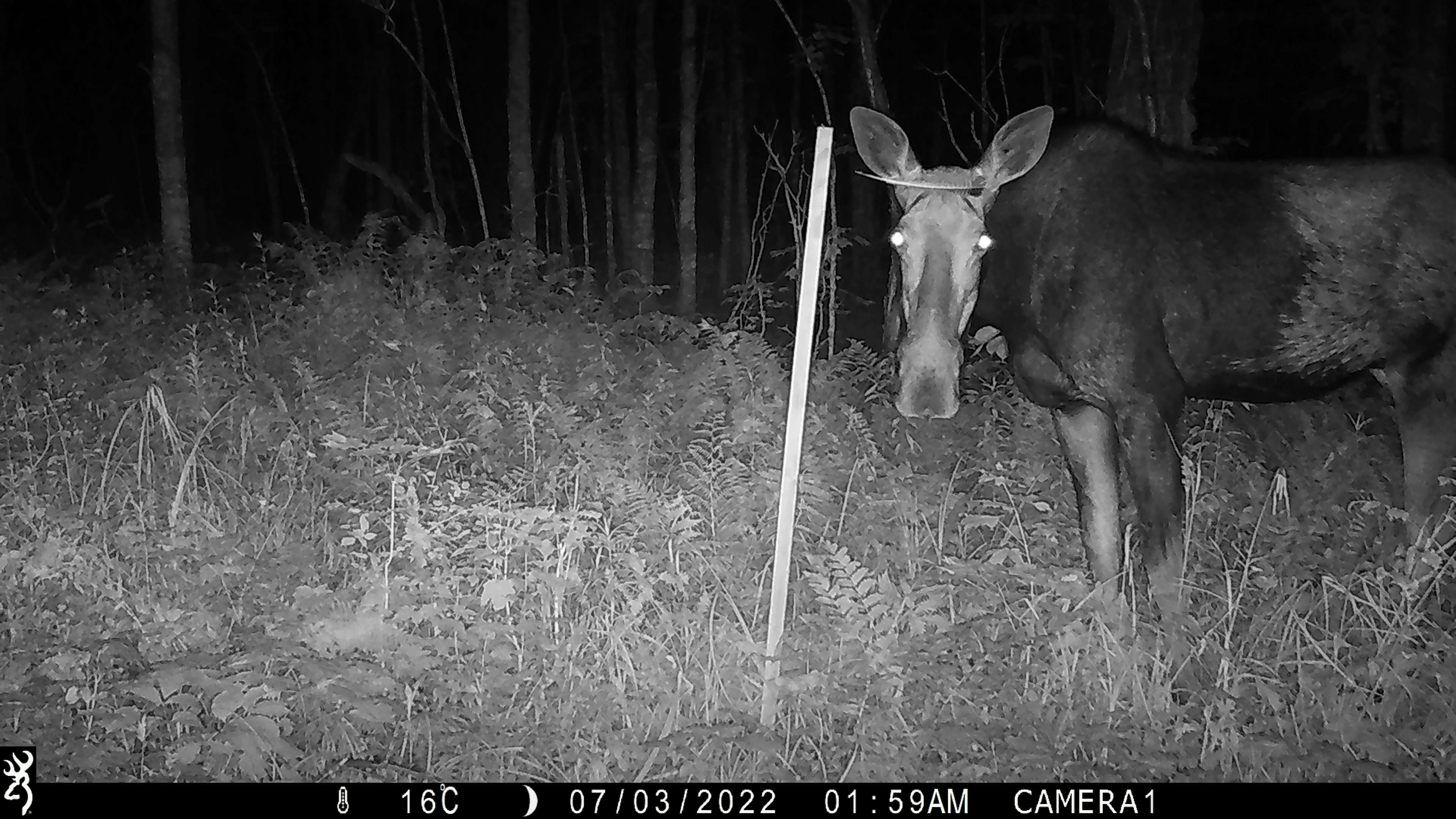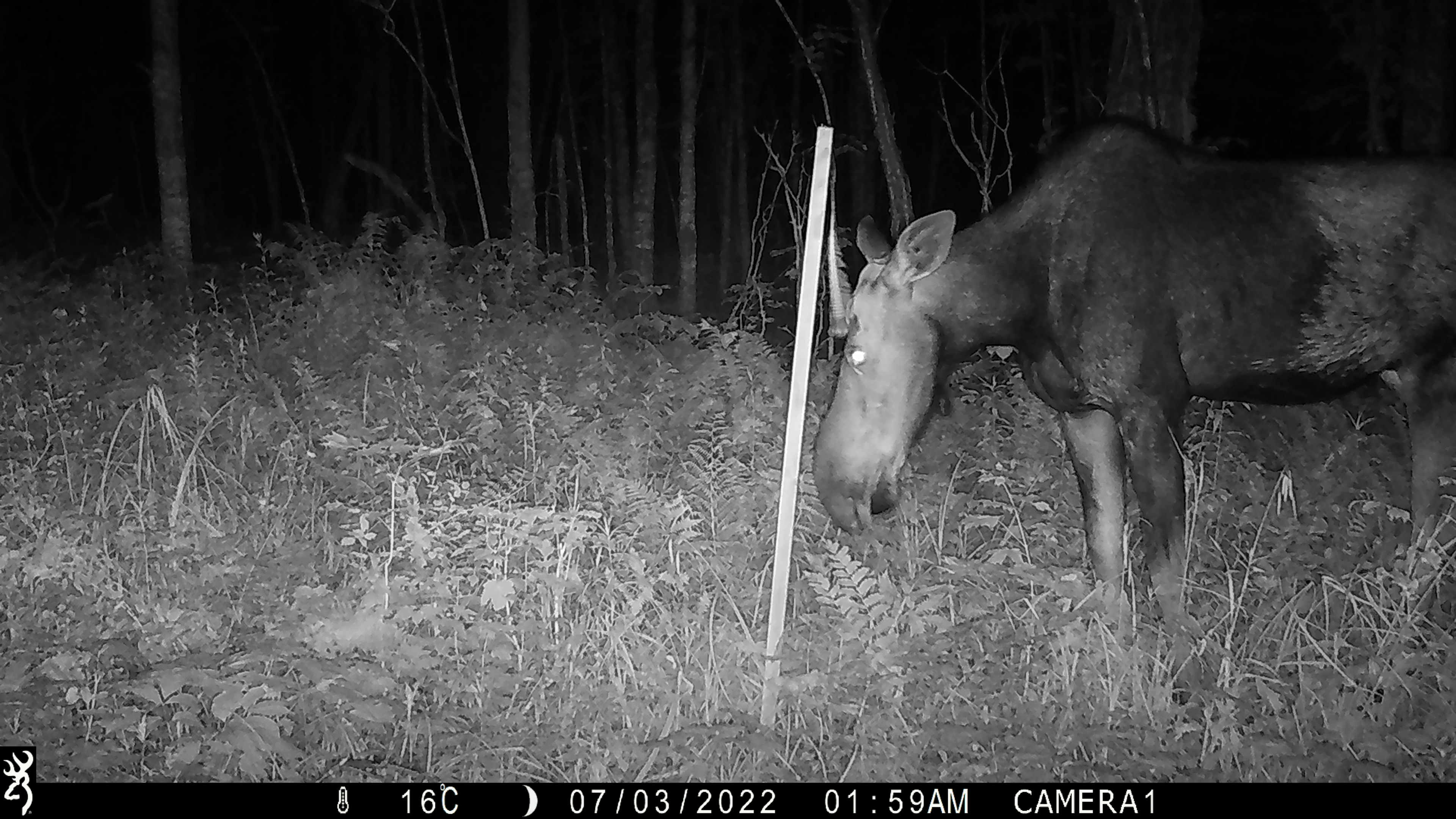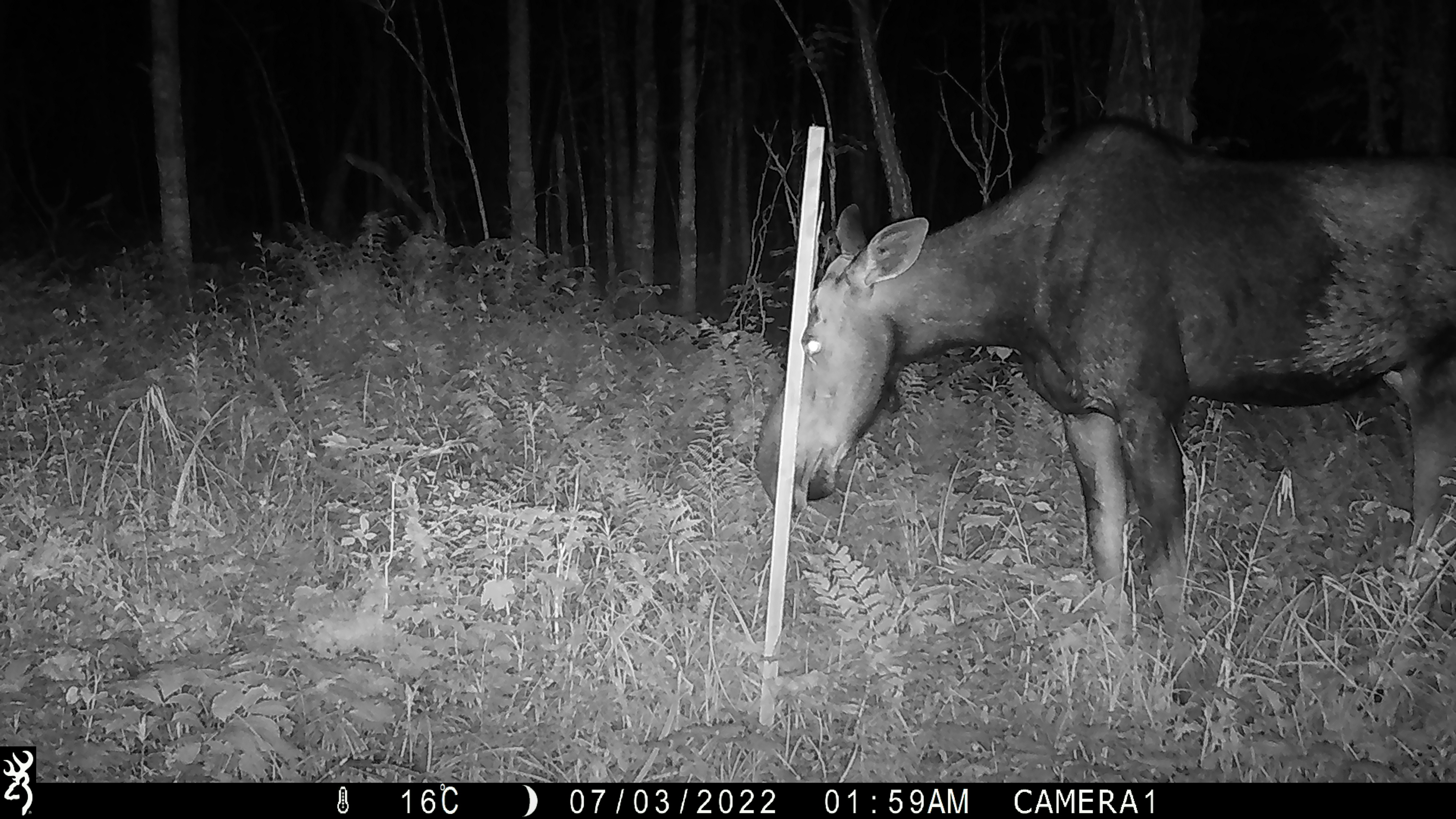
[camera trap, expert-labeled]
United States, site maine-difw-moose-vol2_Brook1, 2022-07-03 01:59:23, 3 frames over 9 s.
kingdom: Animalia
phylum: Chordata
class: Mammalia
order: Artiodactyla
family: Cervidae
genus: Alces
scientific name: Alces alces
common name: moose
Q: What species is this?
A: Moose (Alces alces).